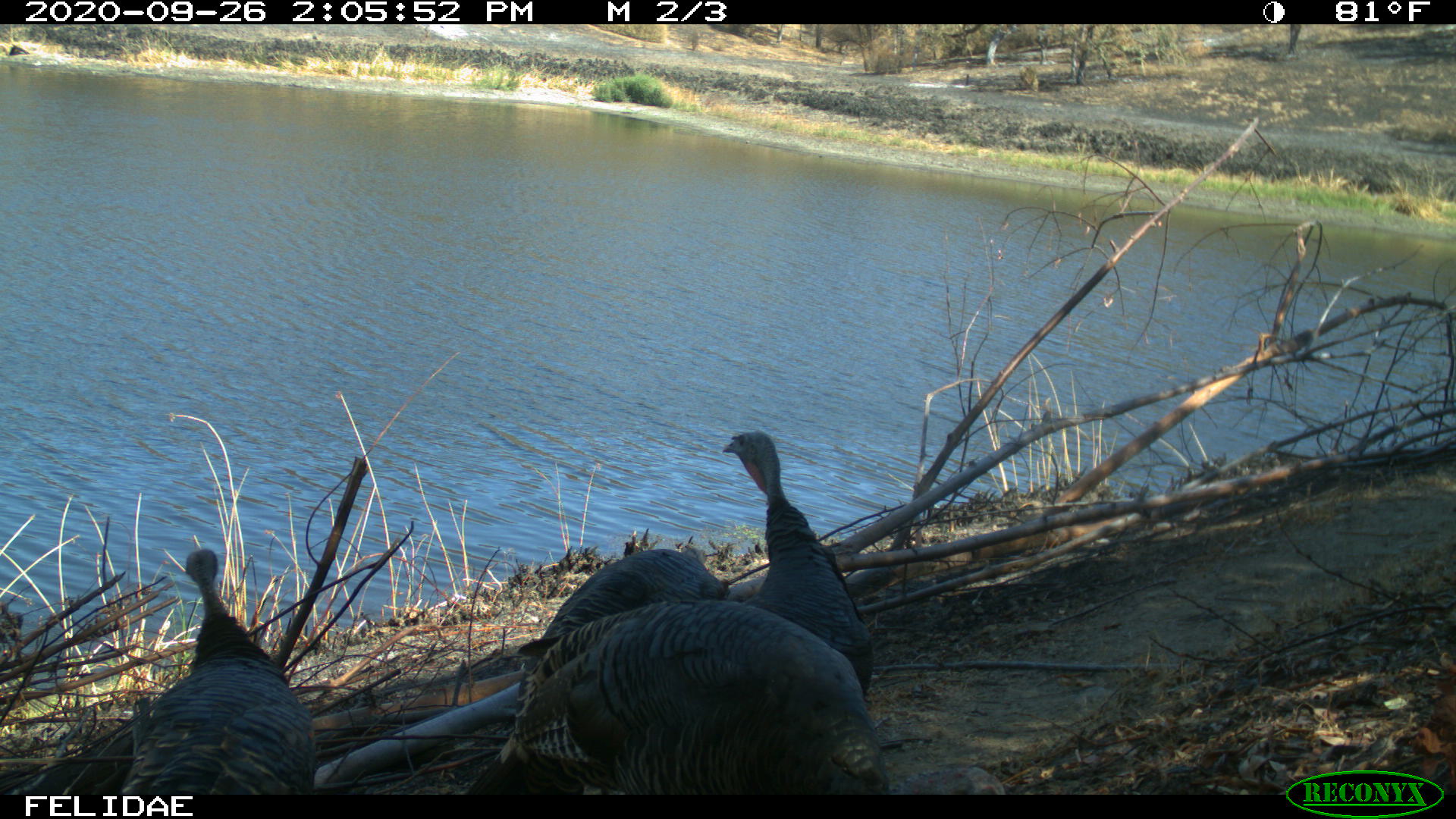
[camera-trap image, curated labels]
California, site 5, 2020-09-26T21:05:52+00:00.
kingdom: Animalia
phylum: Chordata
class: Aves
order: Galliformes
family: Phasianidae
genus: Meleagris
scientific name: Meleagris gallopavo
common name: turkey